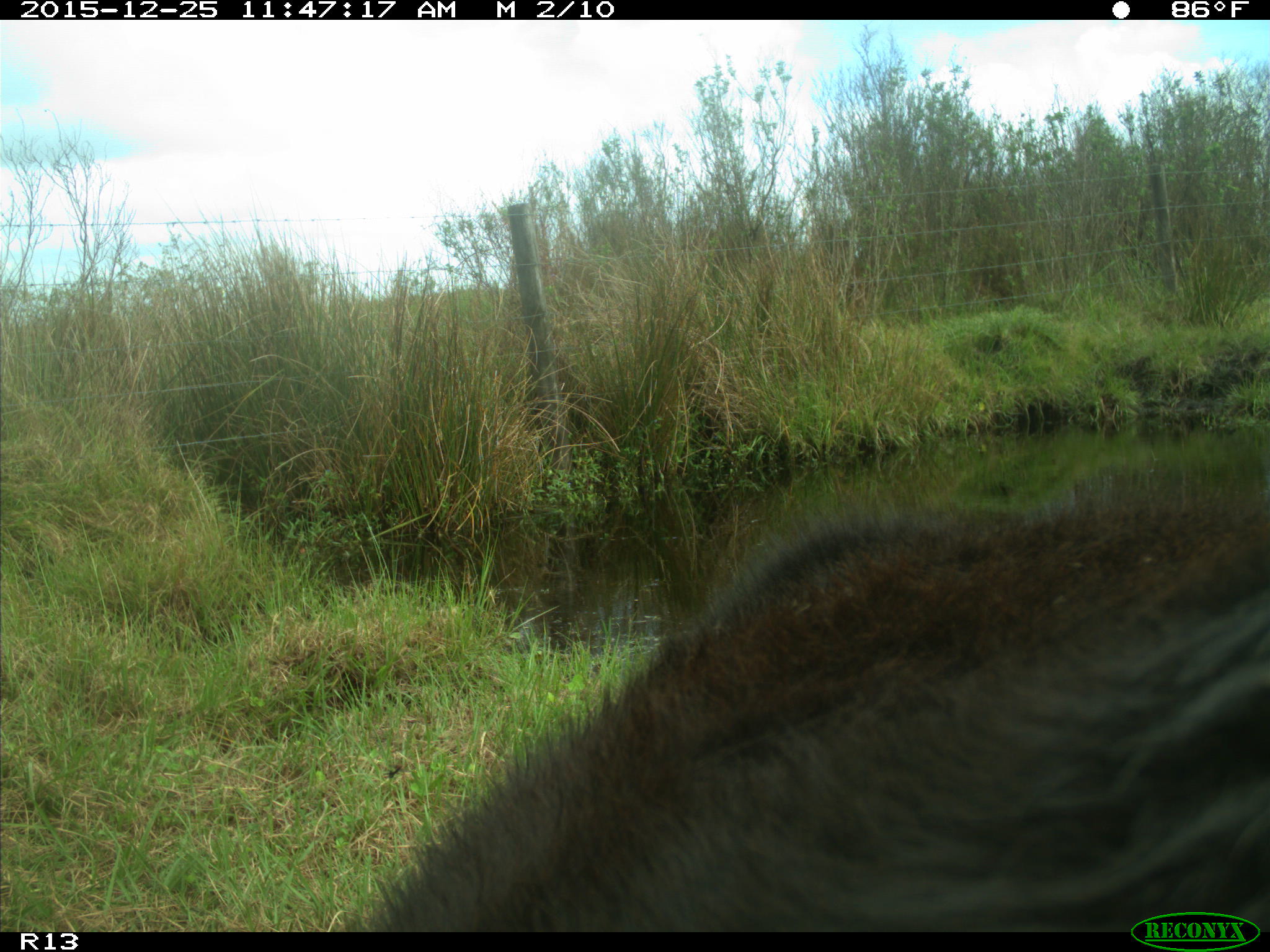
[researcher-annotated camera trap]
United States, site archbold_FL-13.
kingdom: Animalia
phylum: Chordata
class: Mammalia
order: Artiodactyla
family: Bovidae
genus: Bos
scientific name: Bos taurus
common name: domestic cow